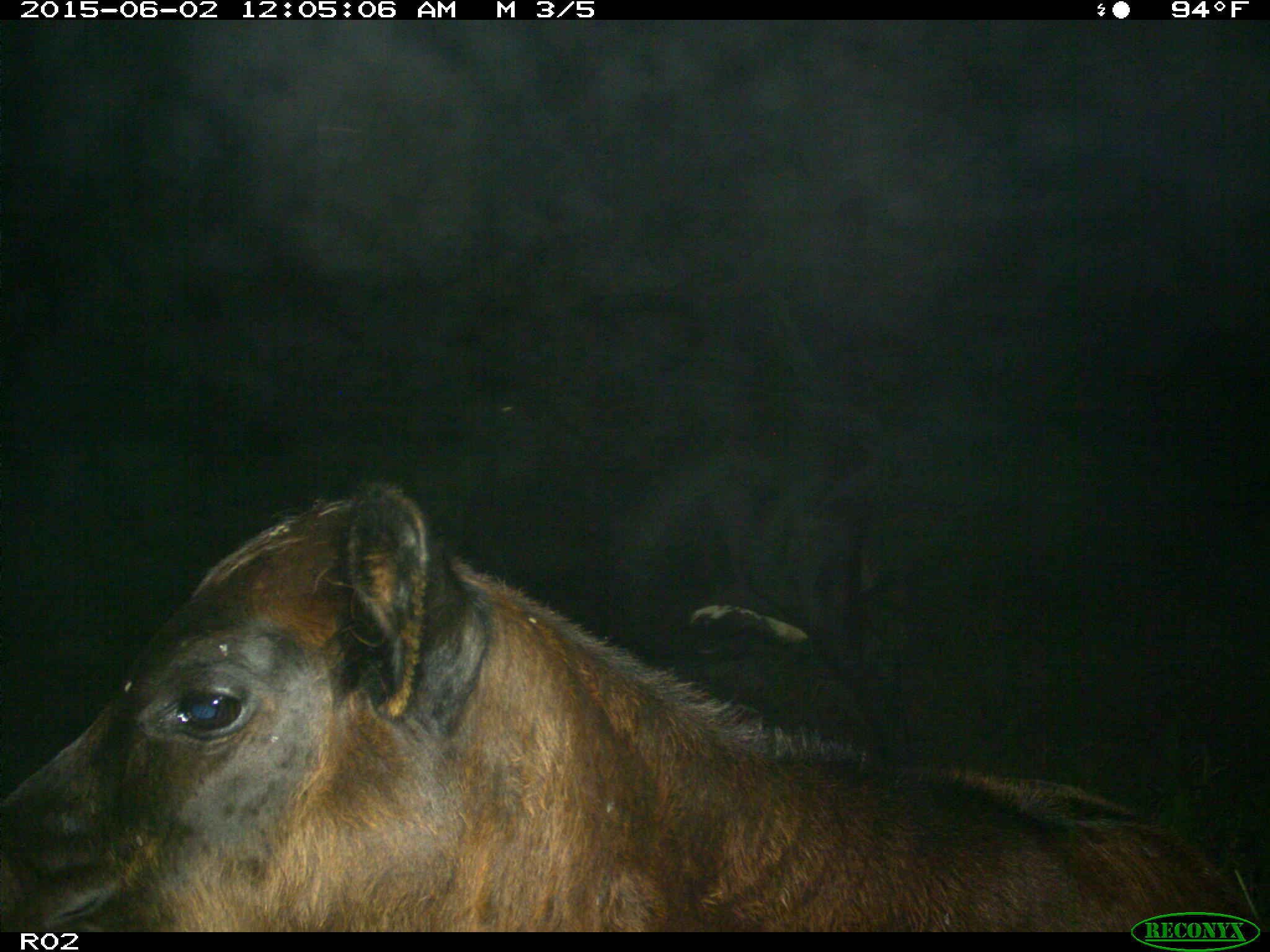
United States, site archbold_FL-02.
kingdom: Animalia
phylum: Chordata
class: Mammalia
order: Artiodactyla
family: Bovidae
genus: Bos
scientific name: Bos taurus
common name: domestic cow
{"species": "Bos taurus (domestic cow)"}